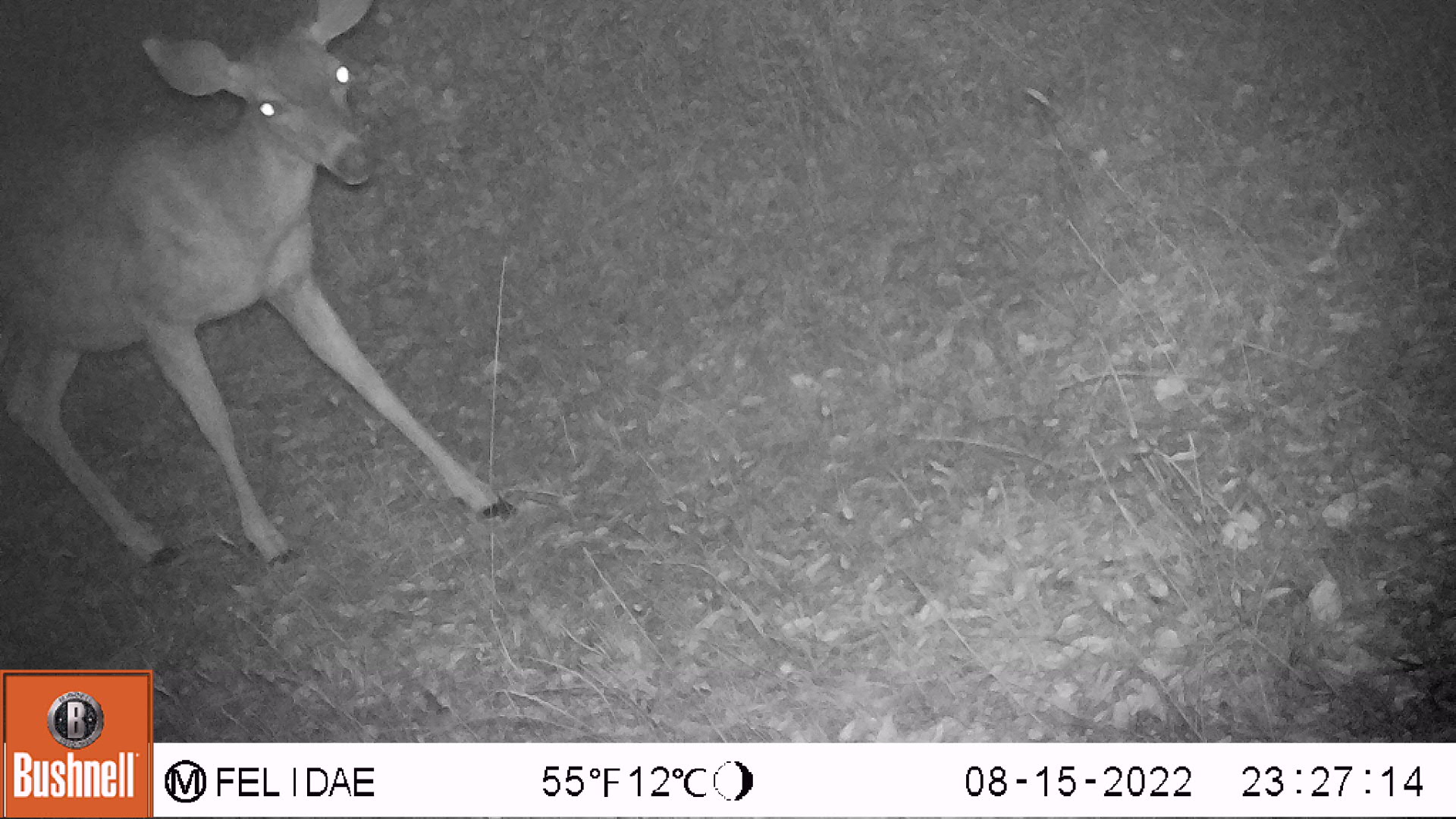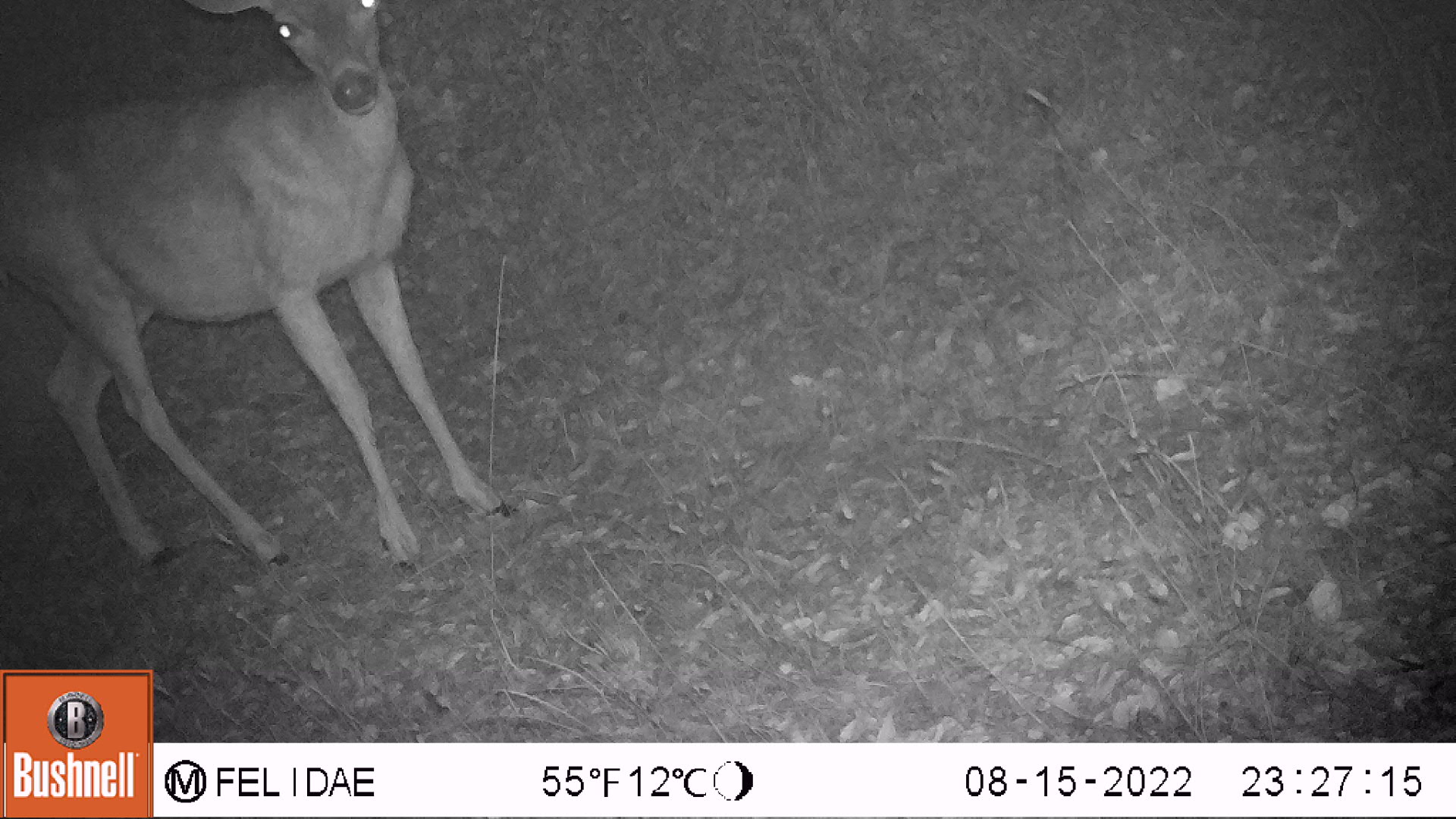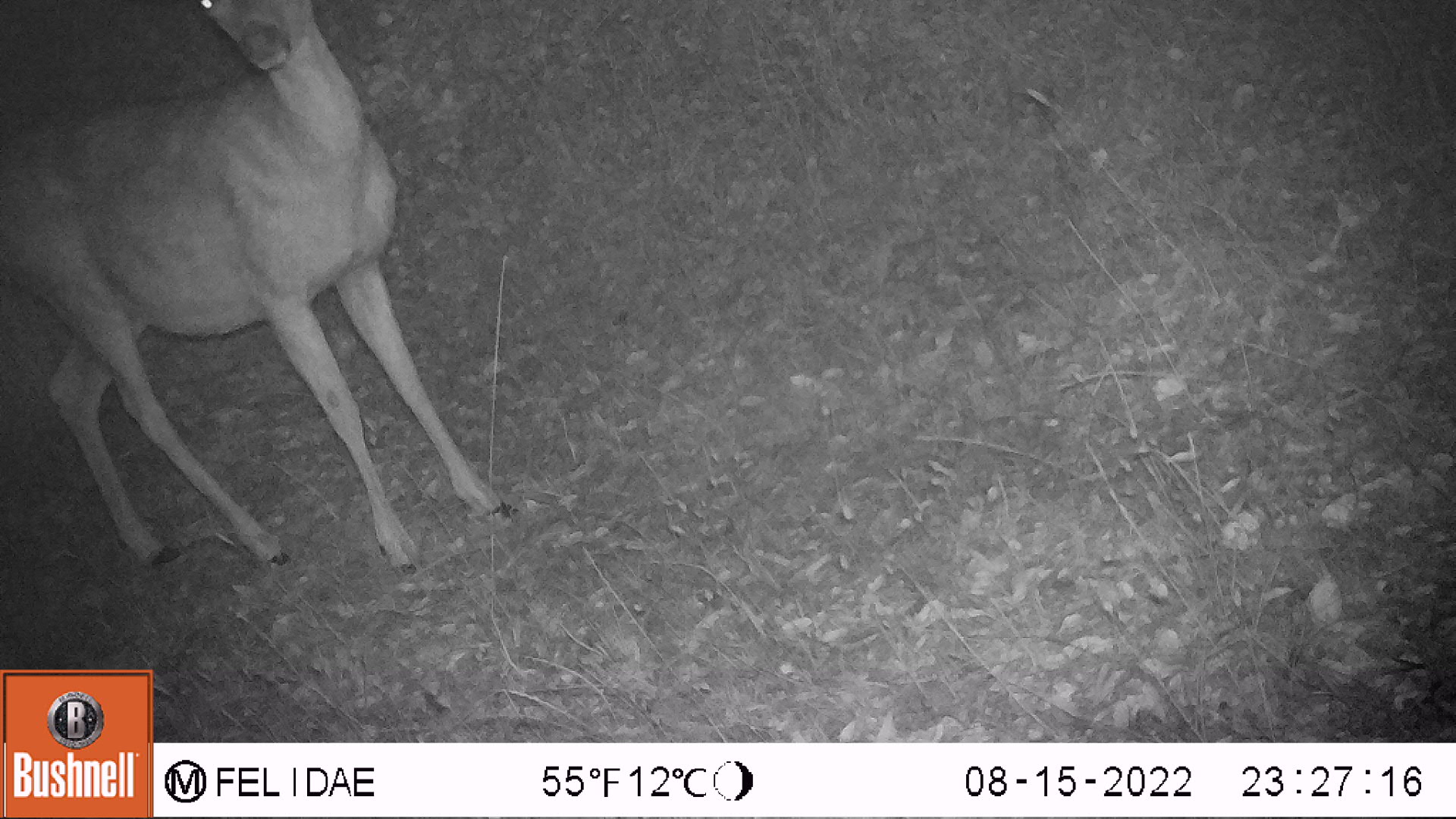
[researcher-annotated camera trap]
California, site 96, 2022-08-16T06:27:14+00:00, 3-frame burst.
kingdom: Animalia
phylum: Chordata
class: Mammalia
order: Artiodactyla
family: Cervidae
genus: Odocoileus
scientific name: Odocoileus hemionus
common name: mule deer